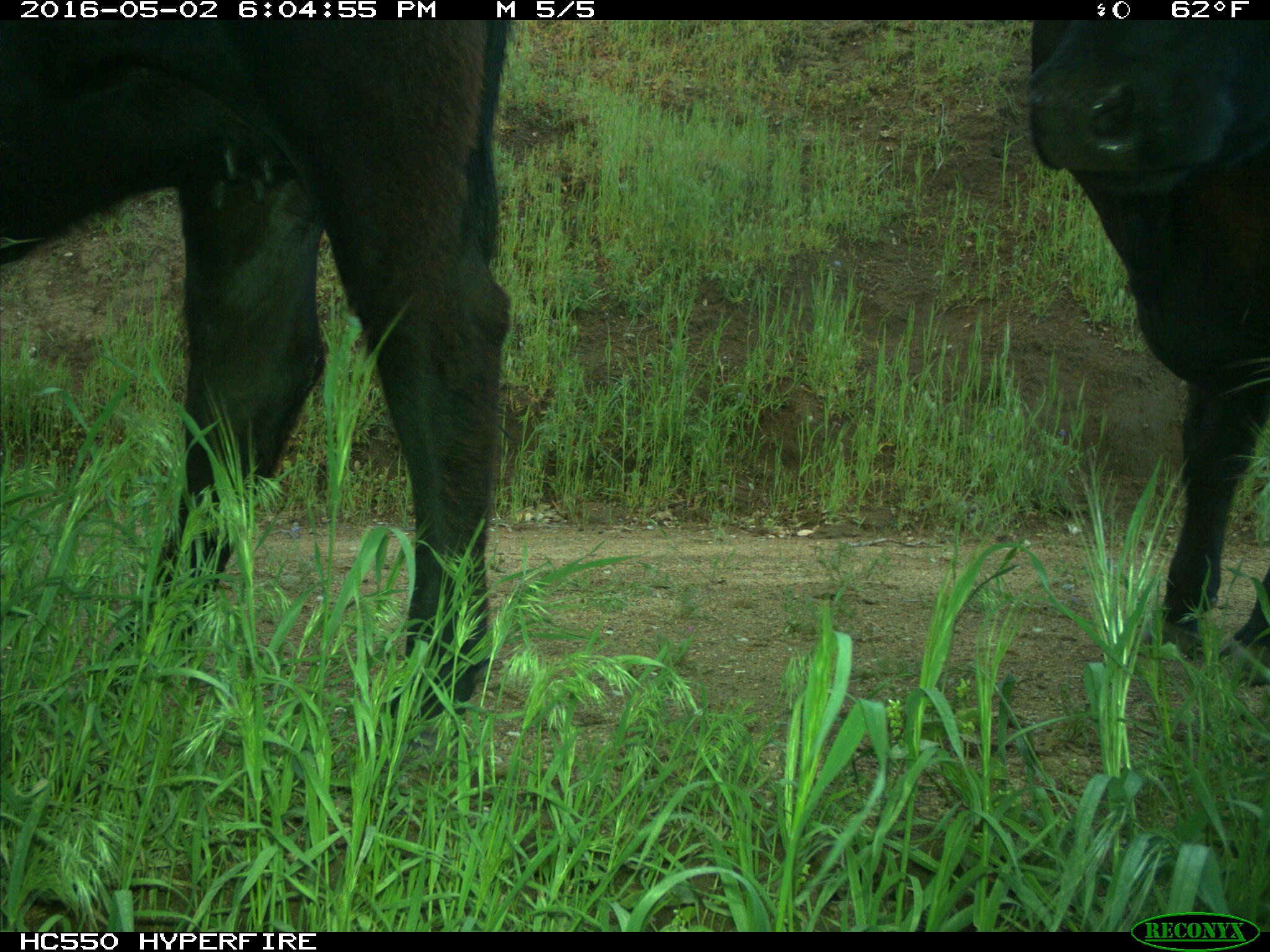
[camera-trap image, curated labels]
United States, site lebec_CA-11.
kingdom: Animalia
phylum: Chordata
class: Mammalia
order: Artiodactyla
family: Bovidae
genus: Bos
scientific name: Bos taurus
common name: domestic cow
Bos taurus (domestic cow).